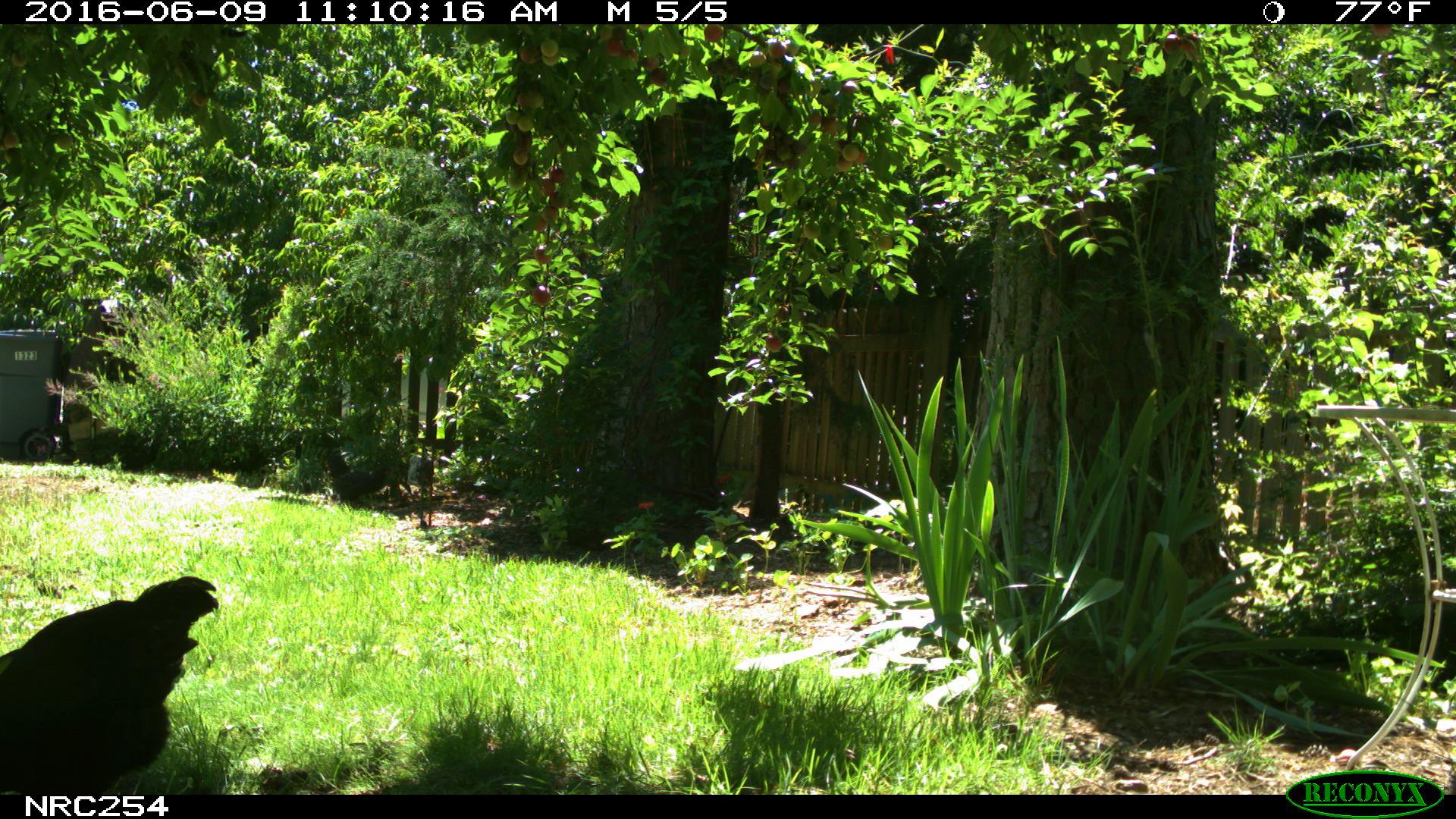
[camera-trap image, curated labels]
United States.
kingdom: Animalia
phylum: Chordata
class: Aves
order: Galliformes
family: Phasianidae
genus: Gallus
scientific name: Gallus gallus domesticus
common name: domestic chicken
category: Chicken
Chicken (domestic chicken) (Gallus gallus domesticus).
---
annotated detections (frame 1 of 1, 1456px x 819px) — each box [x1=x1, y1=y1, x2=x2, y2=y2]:
Chicken: [x1=0, y1=556, x2=225, y2=790]